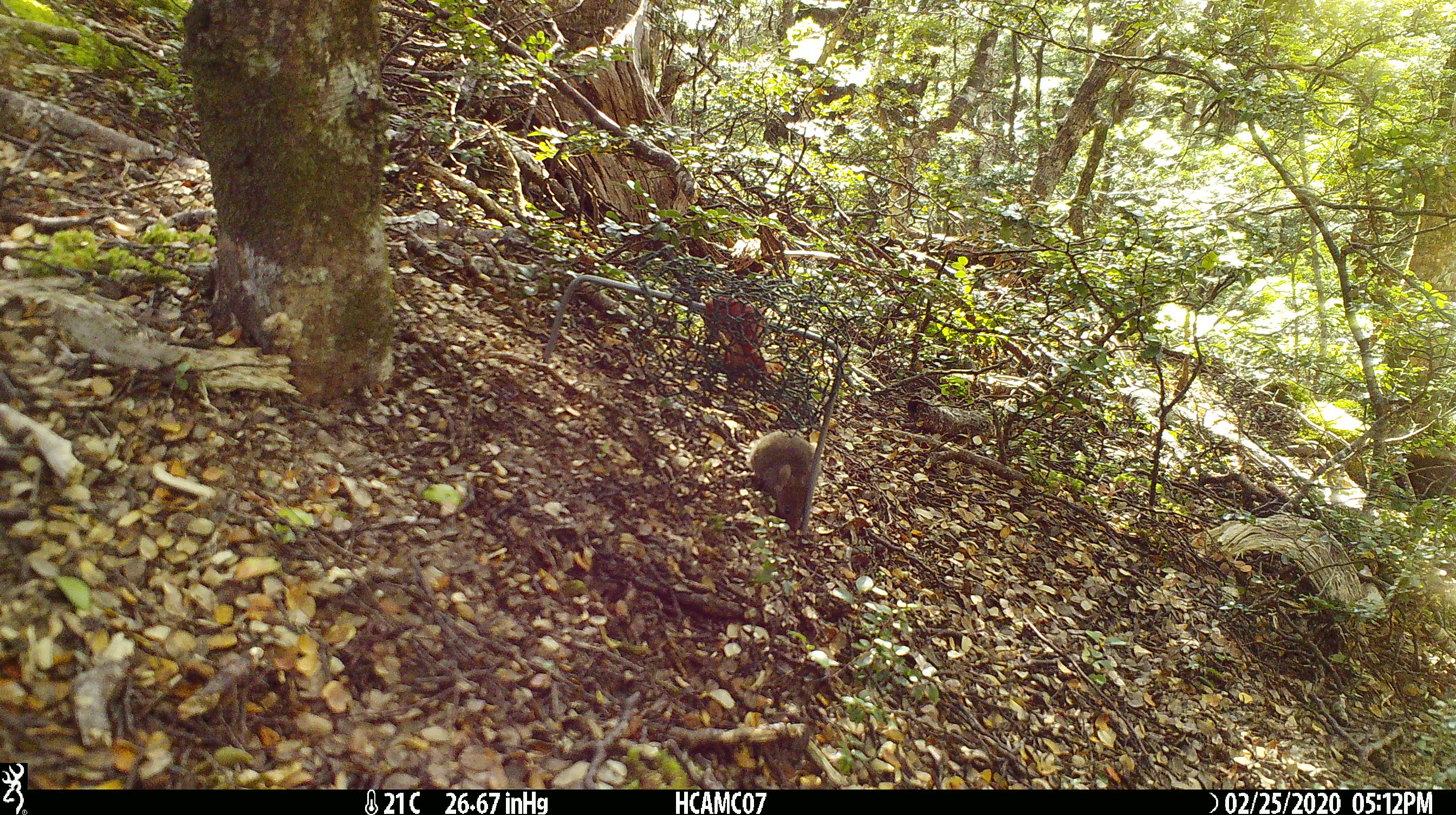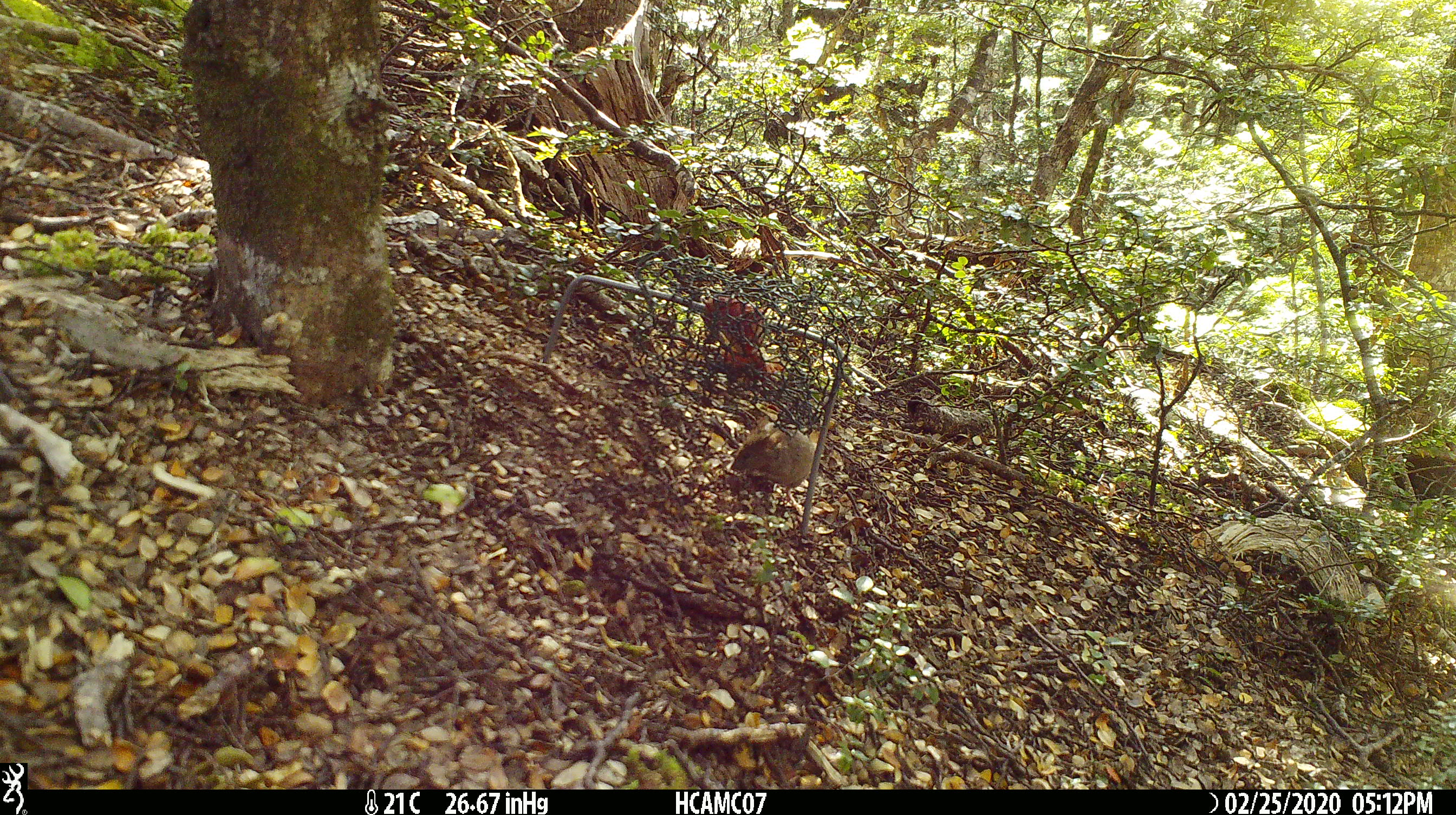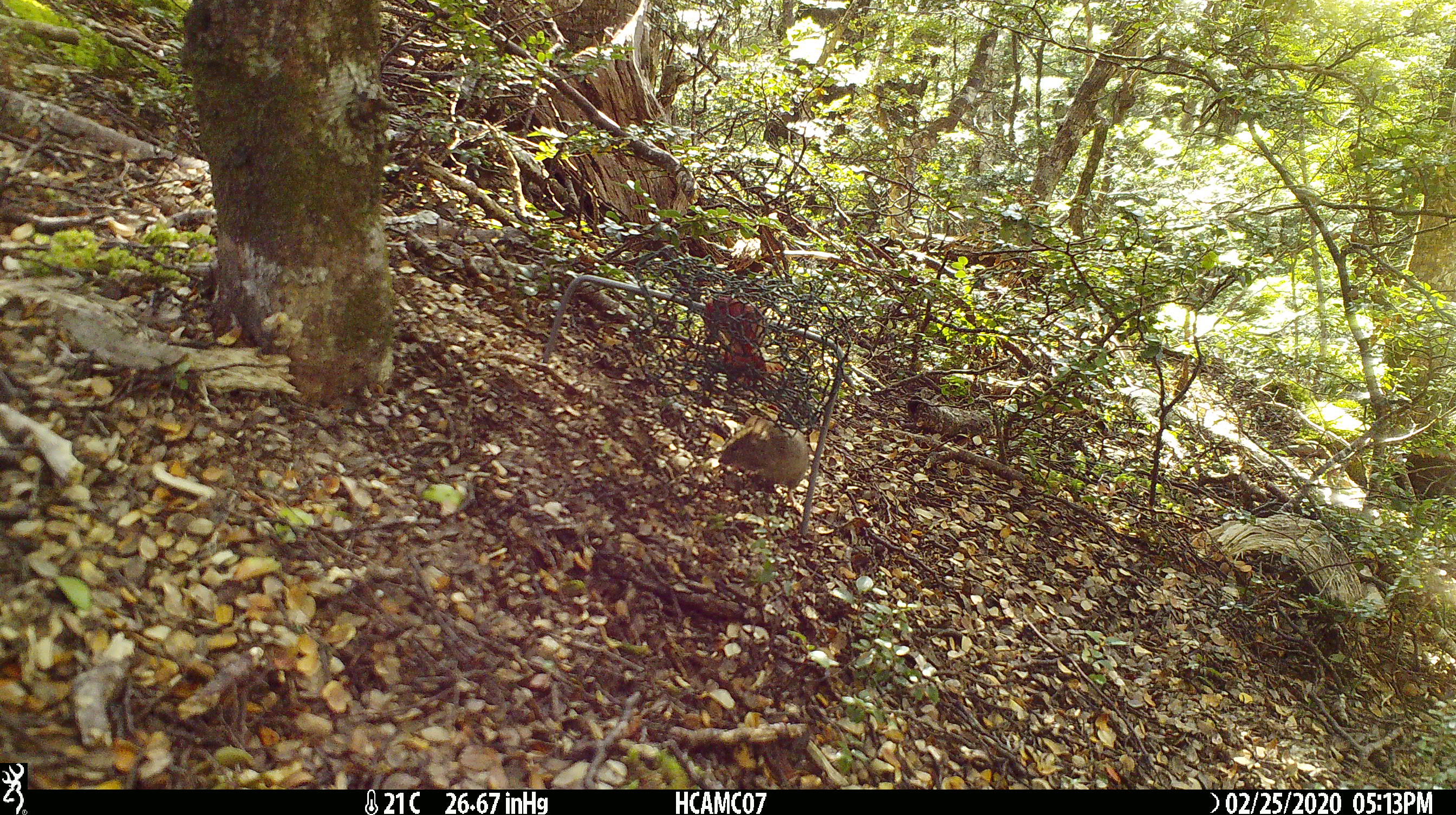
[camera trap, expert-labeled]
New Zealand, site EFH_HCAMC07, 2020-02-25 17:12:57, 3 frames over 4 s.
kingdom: Animalia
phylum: Chordata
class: Mammalia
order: Rodentia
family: Muridae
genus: Mus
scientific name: Mus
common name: mouse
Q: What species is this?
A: Mouse (Mus).